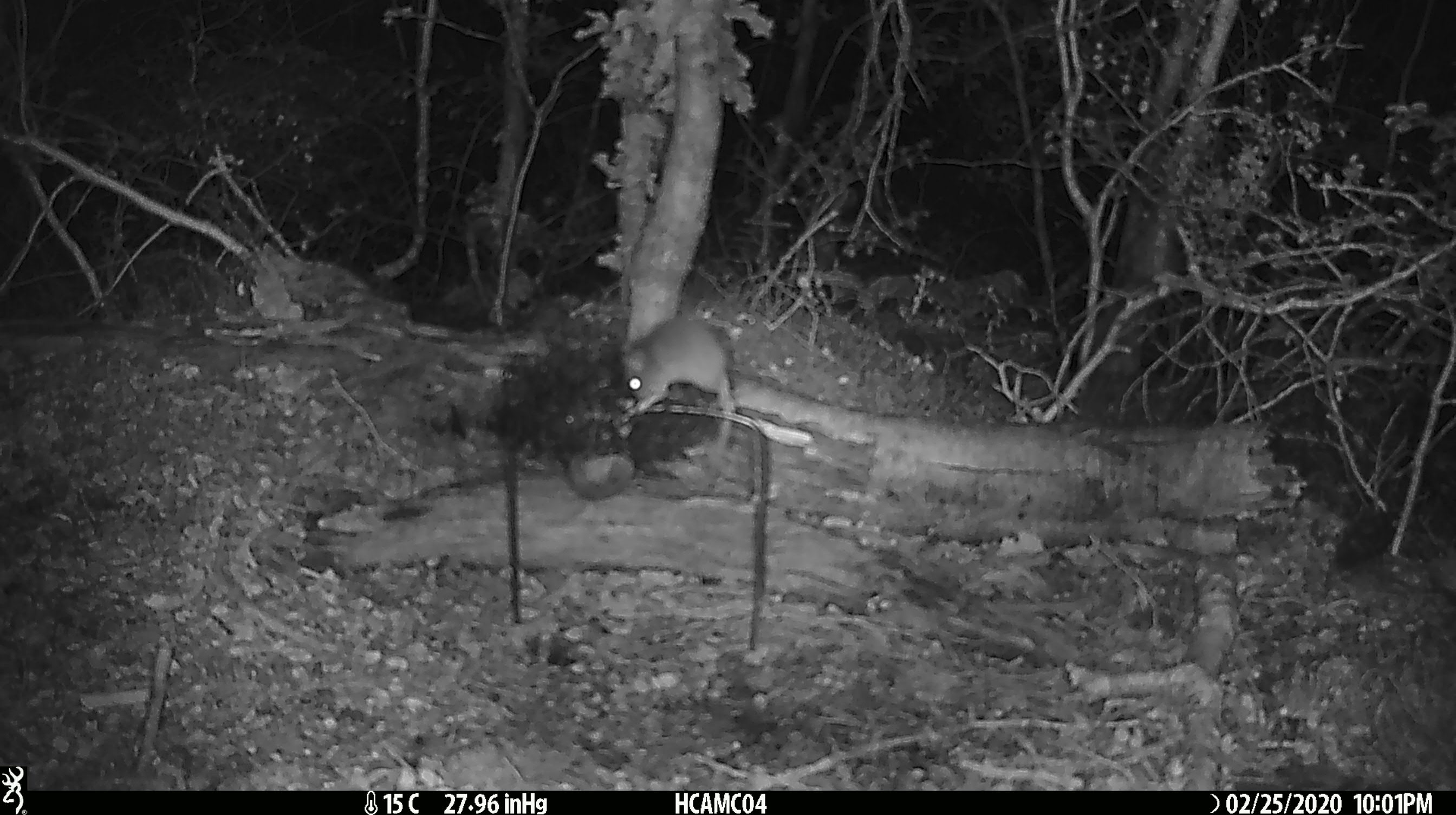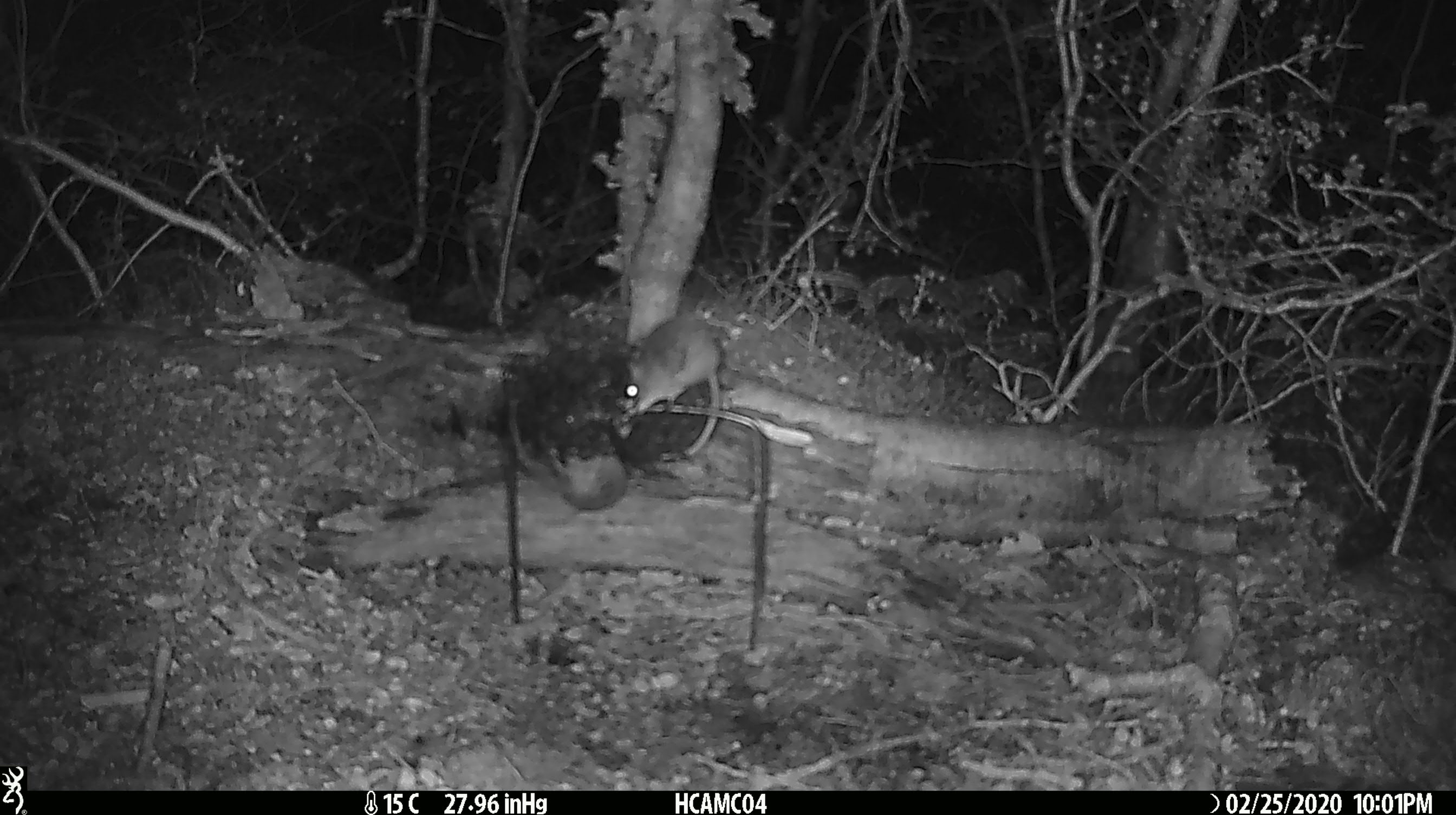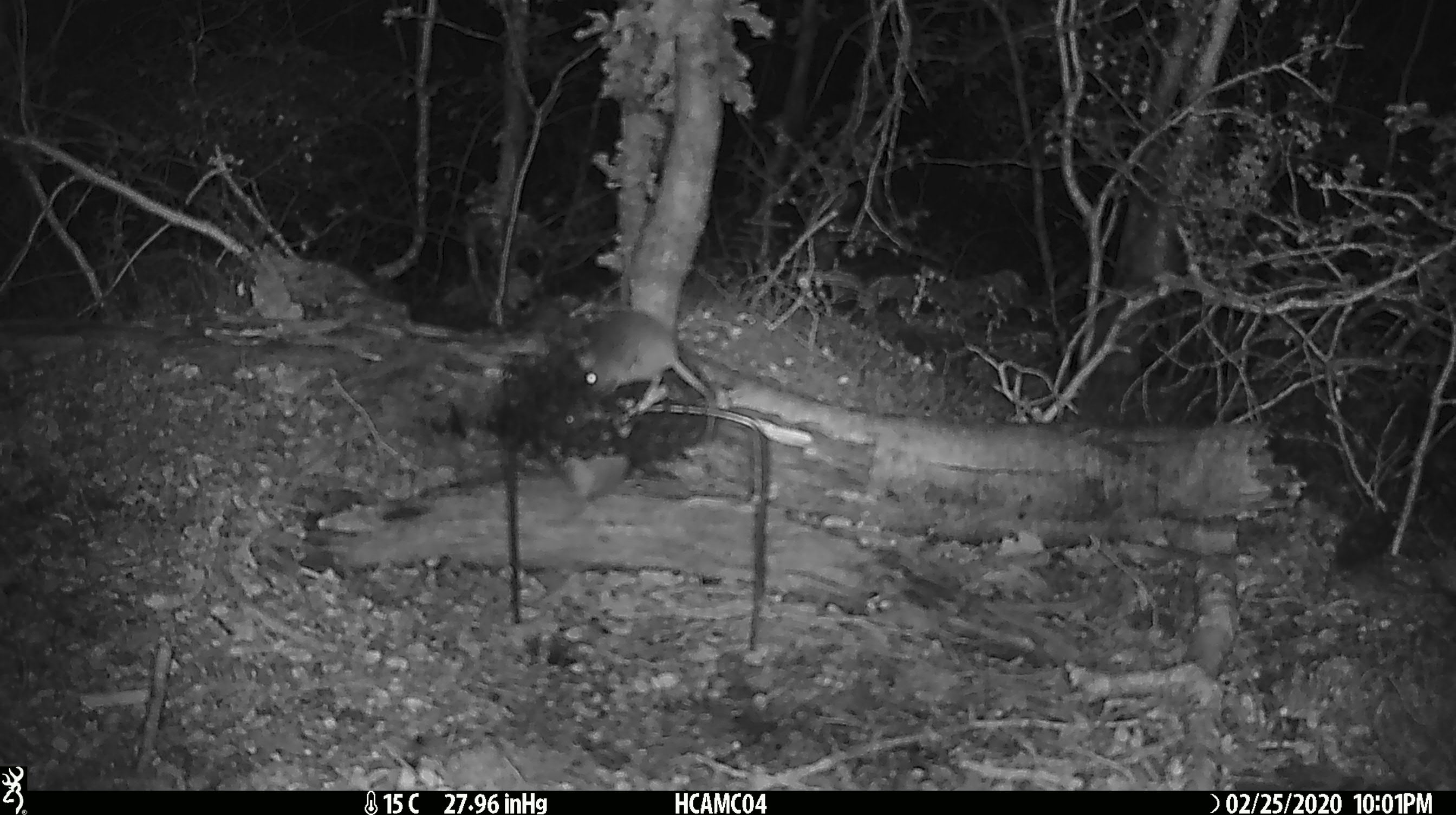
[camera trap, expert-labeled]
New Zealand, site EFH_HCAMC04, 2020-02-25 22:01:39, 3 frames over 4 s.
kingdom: Animalia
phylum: Chordata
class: Mammalia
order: Rodentia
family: Muridae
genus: Mus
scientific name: Mus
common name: mouse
Mouse (Mus).